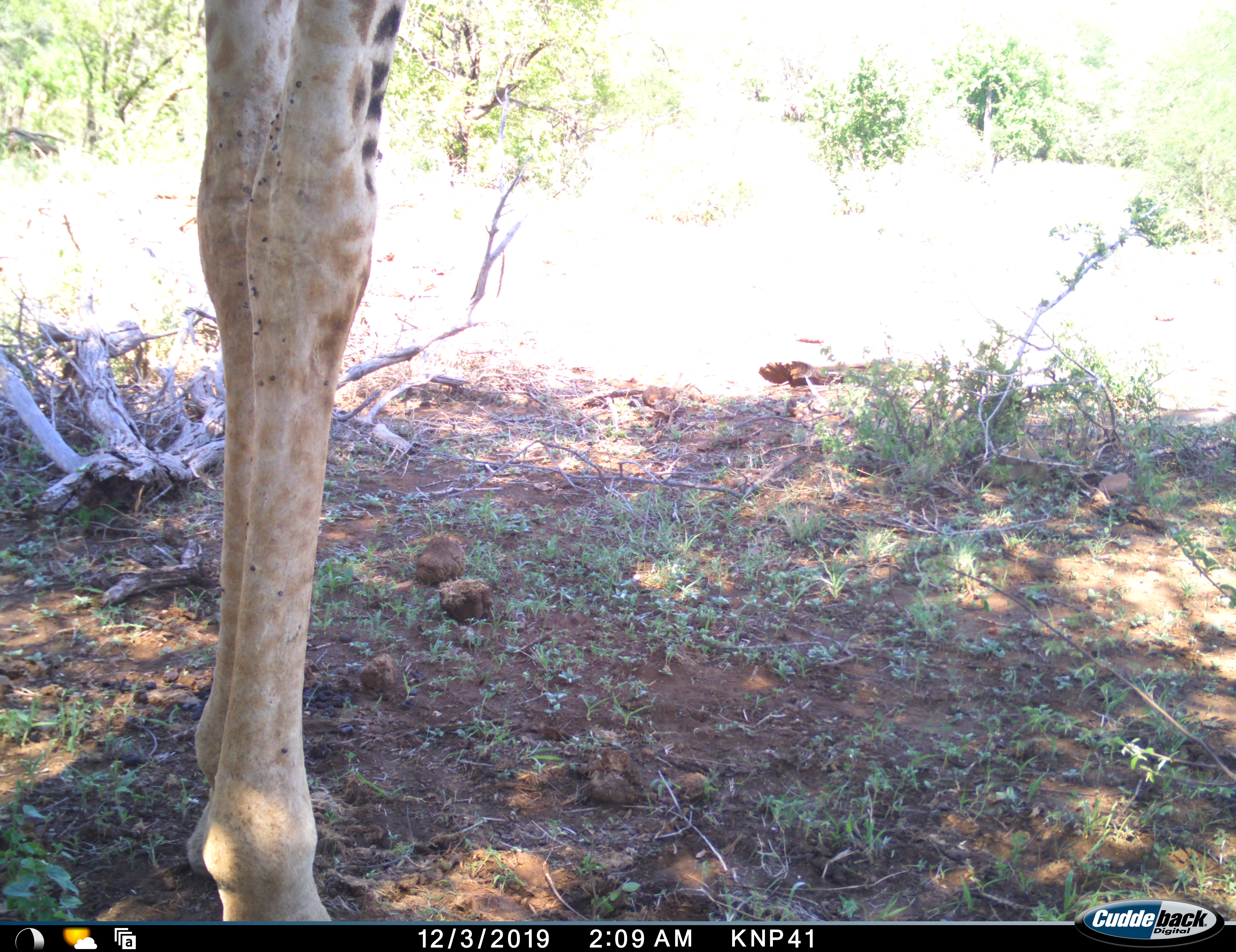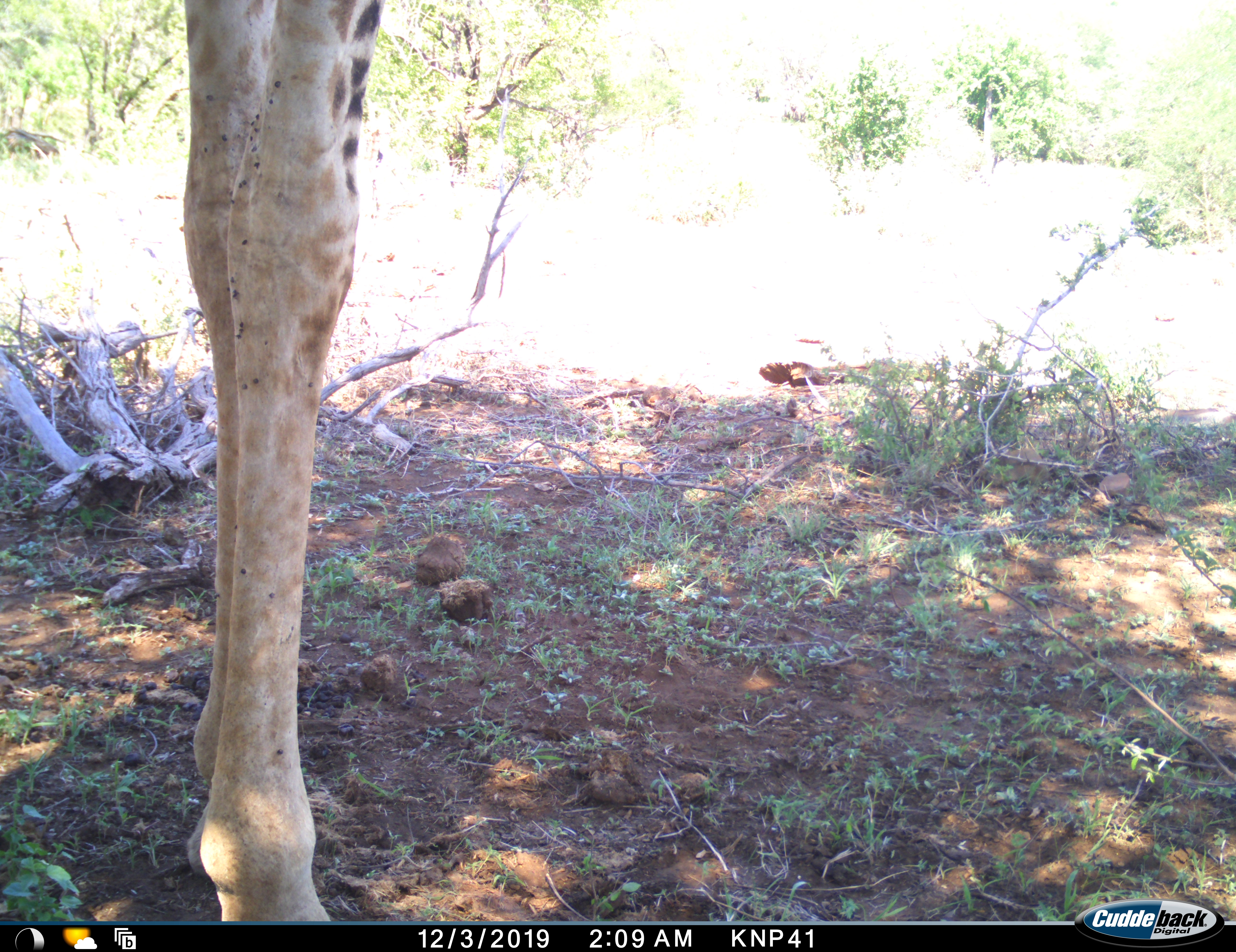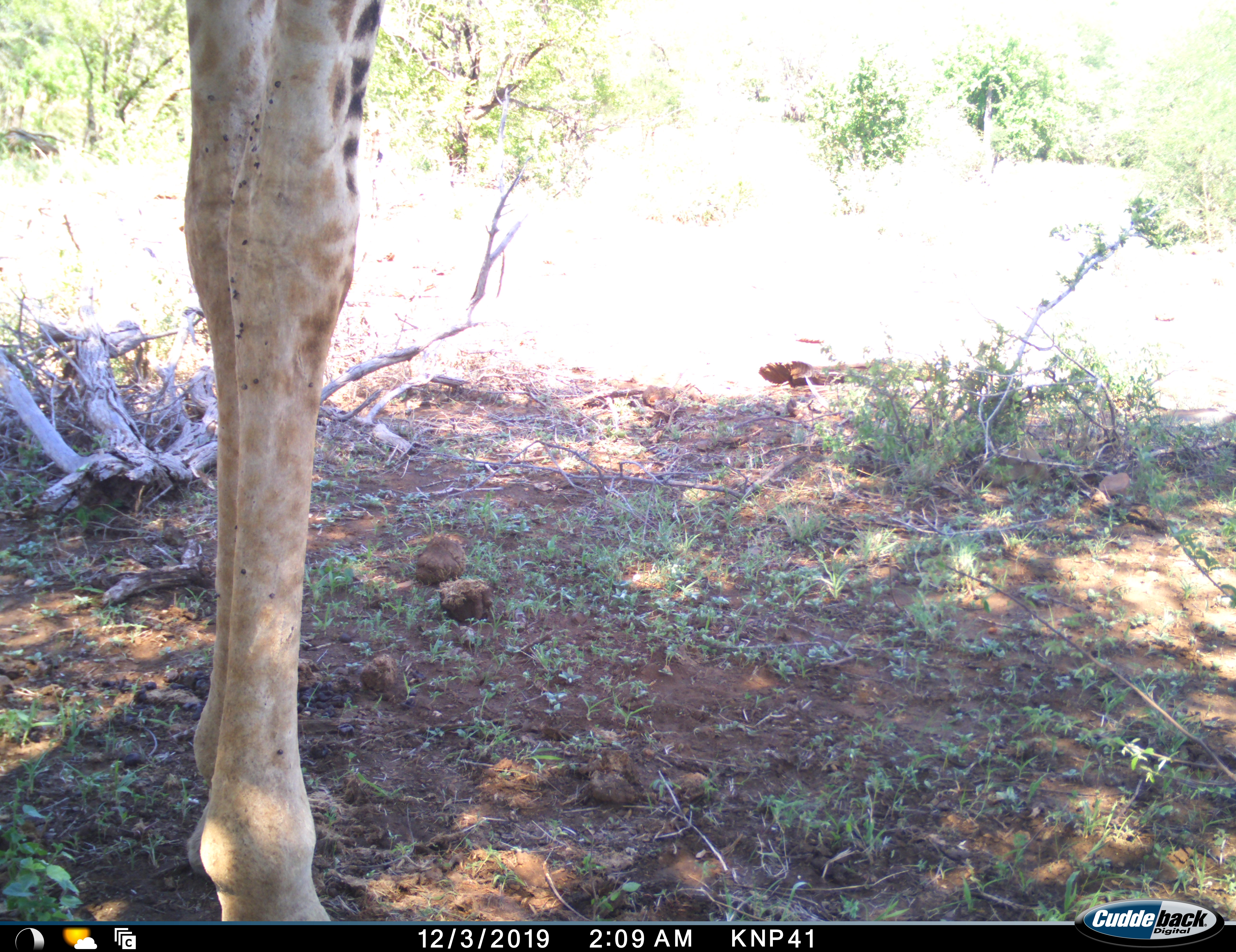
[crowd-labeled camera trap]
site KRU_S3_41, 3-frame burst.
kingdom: Animalia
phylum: Chordata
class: Mammalia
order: Artiodactyla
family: Giraffidae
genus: Giraffa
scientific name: Giraffa camelopardalis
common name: giraffe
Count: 1.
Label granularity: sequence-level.